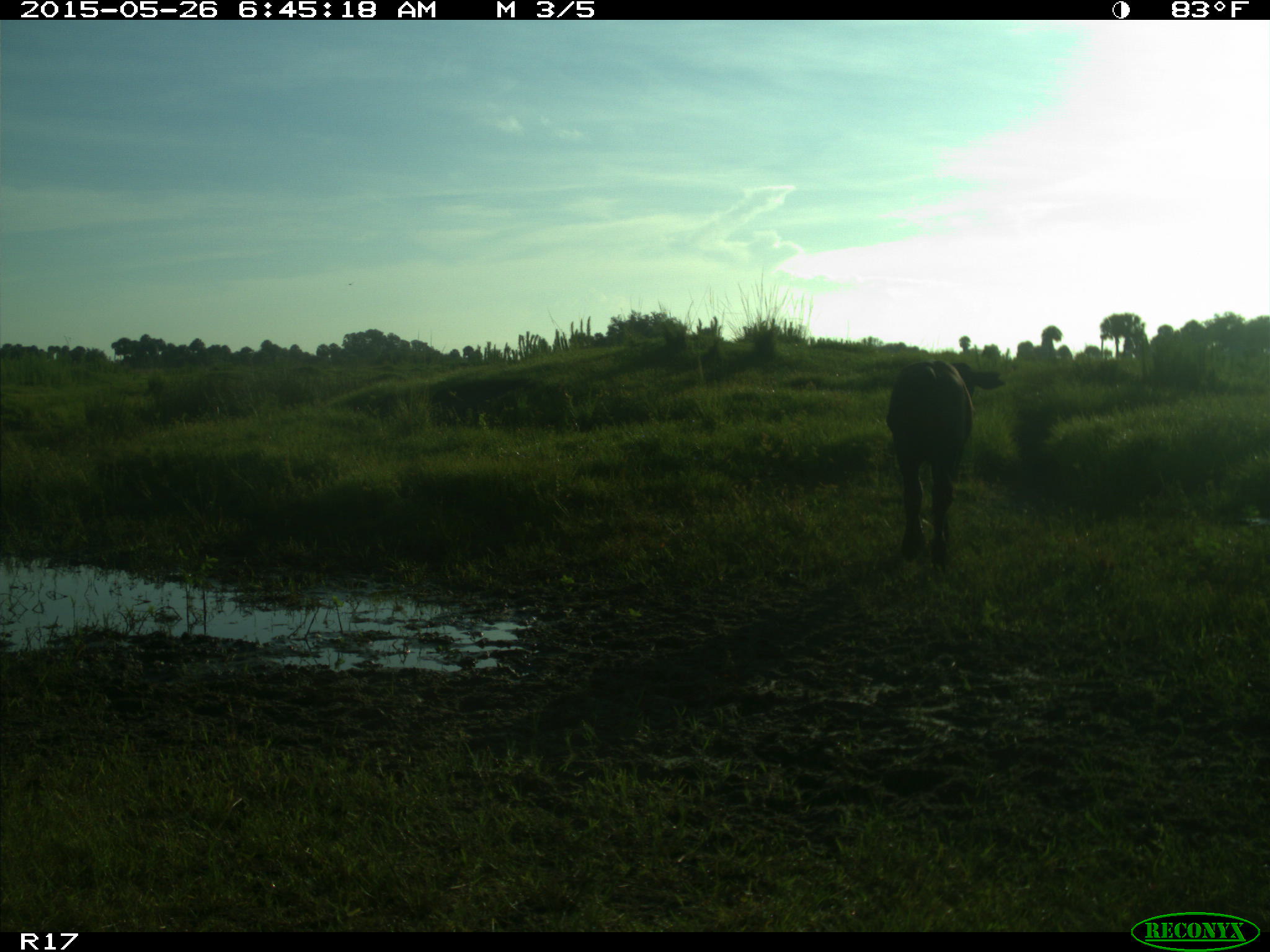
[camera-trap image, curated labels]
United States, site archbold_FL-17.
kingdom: Animalia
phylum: Chordata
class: Mammalia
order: Artiodactyla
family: Bovidae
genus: Bos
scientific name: Bos taurus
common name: domestic cow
Bos taurus (domestic cow).